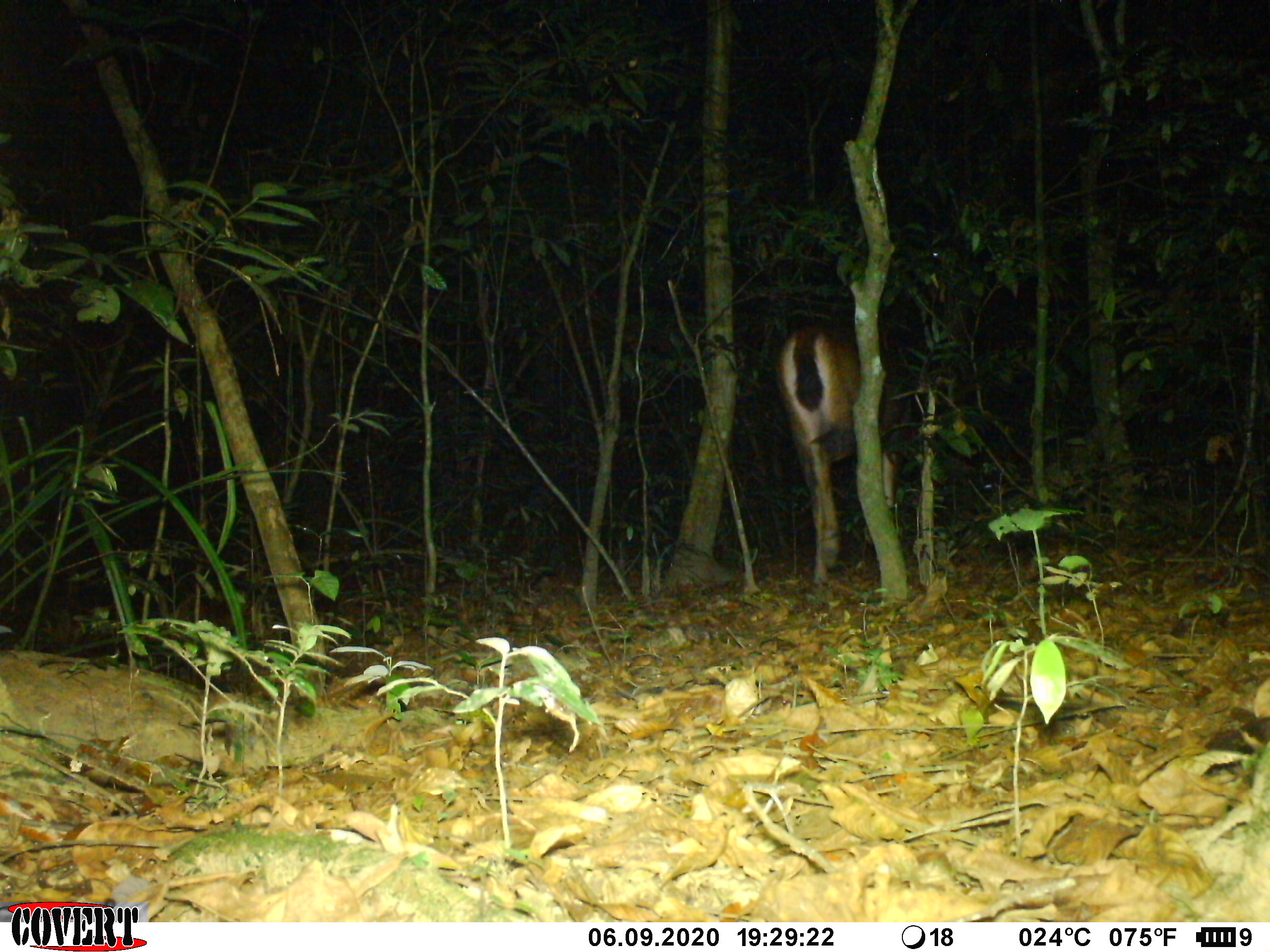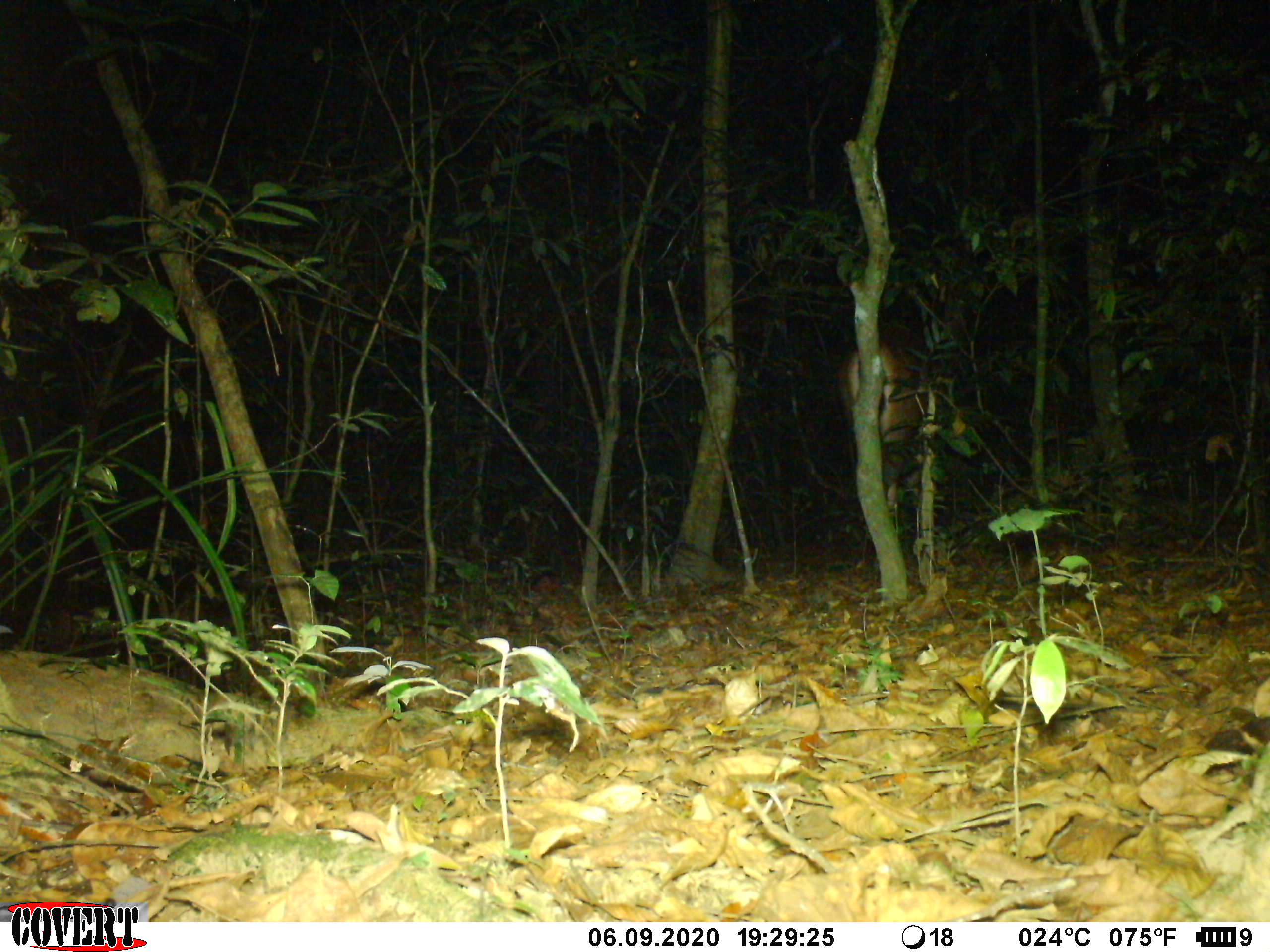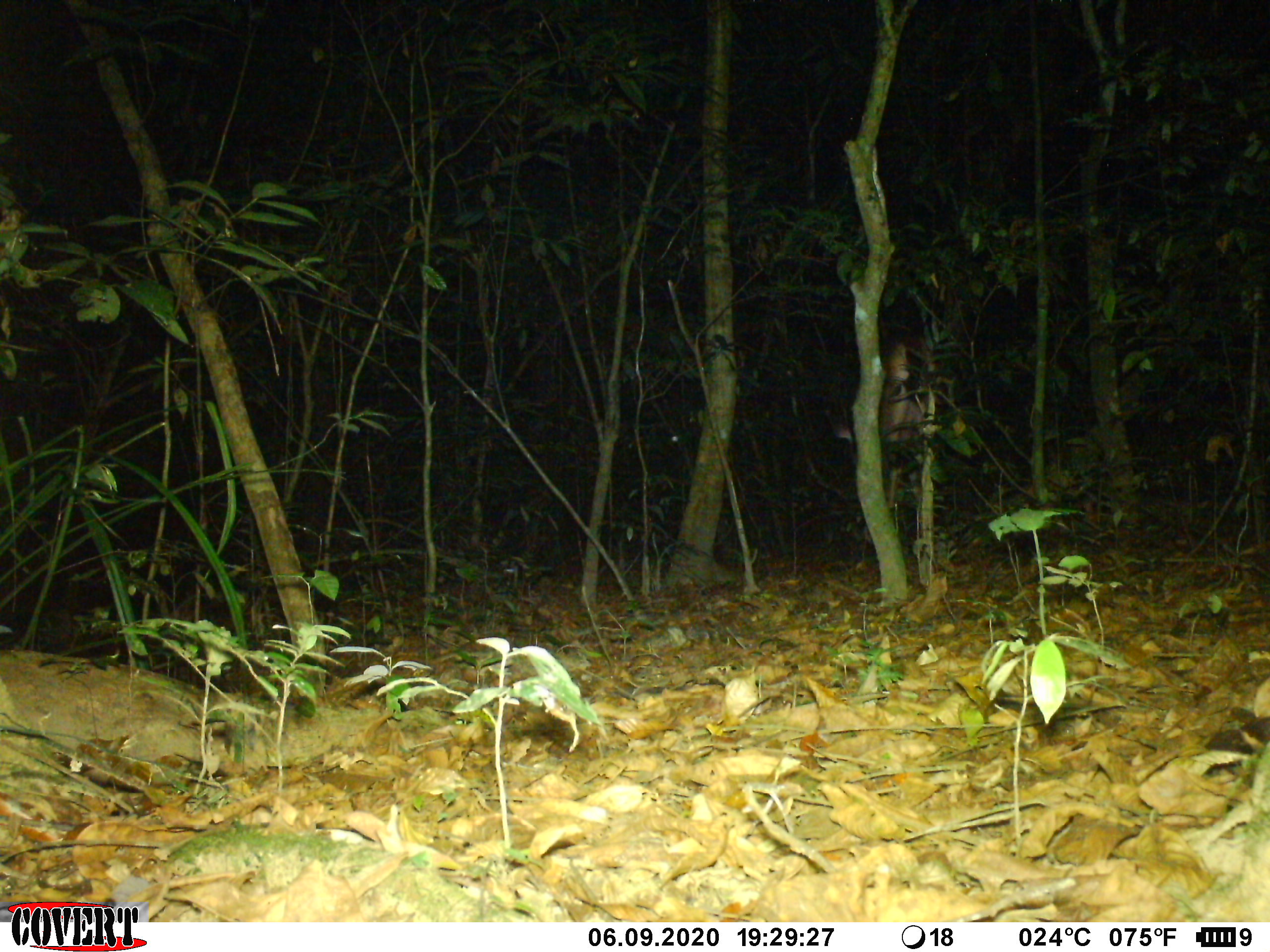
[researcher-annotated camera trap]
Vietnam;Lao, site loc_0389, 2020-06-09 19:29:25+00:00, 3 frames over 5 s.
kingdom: Animalia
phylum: Chordata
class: Mammalia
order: Artiodactyla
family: Cervidae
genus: Rusa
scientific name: Rusa unicolor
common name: sambar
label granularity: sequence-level